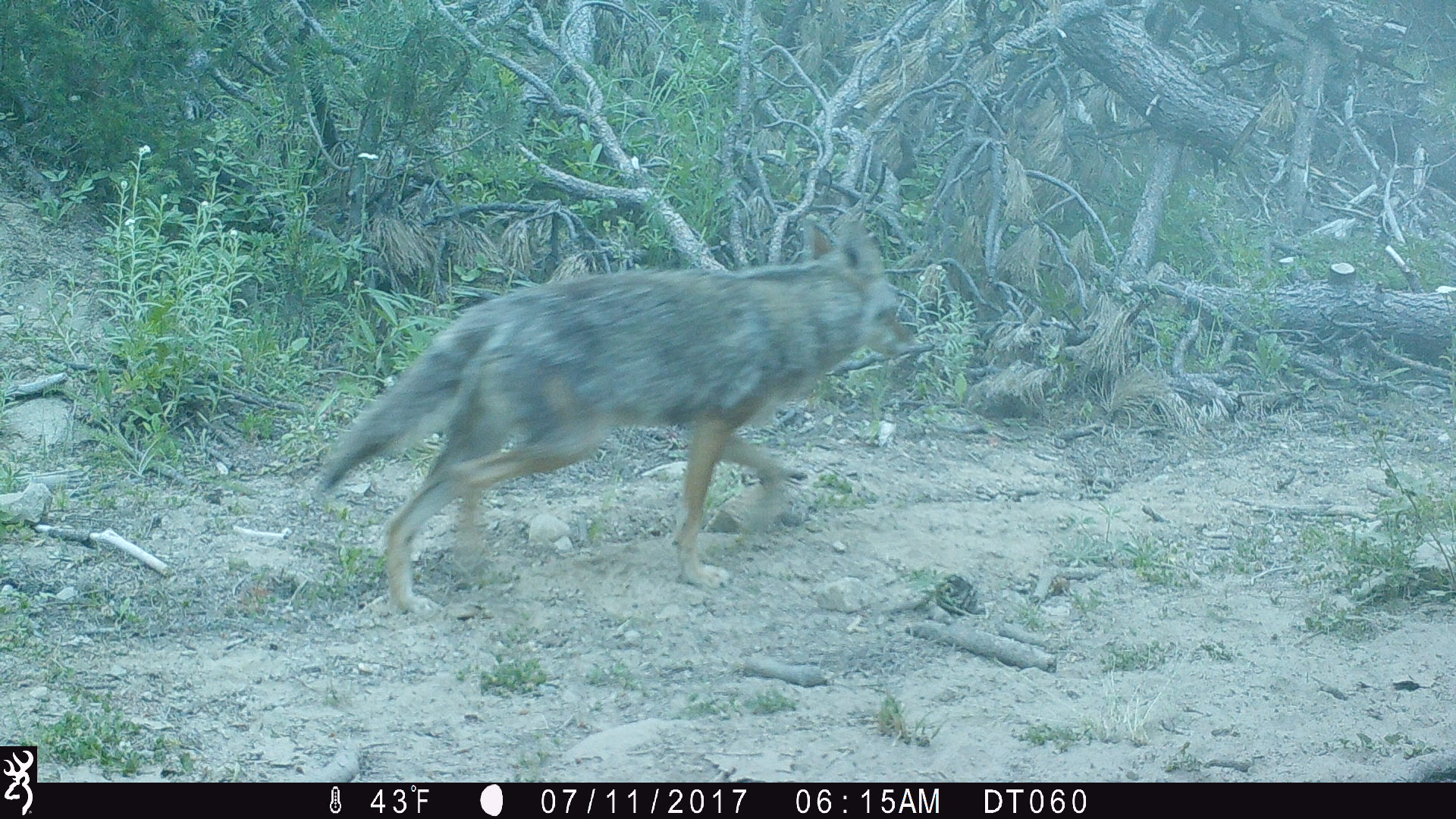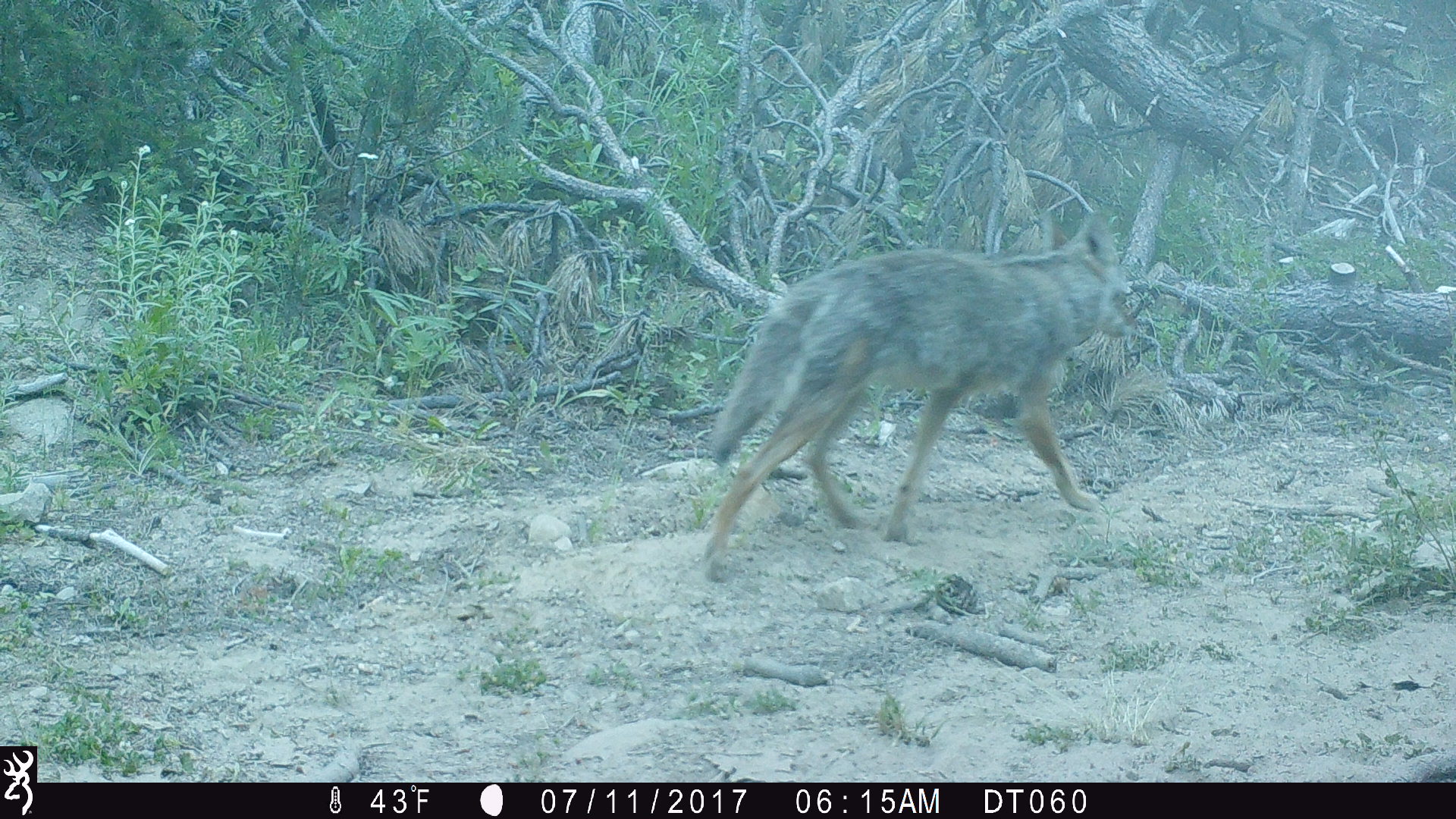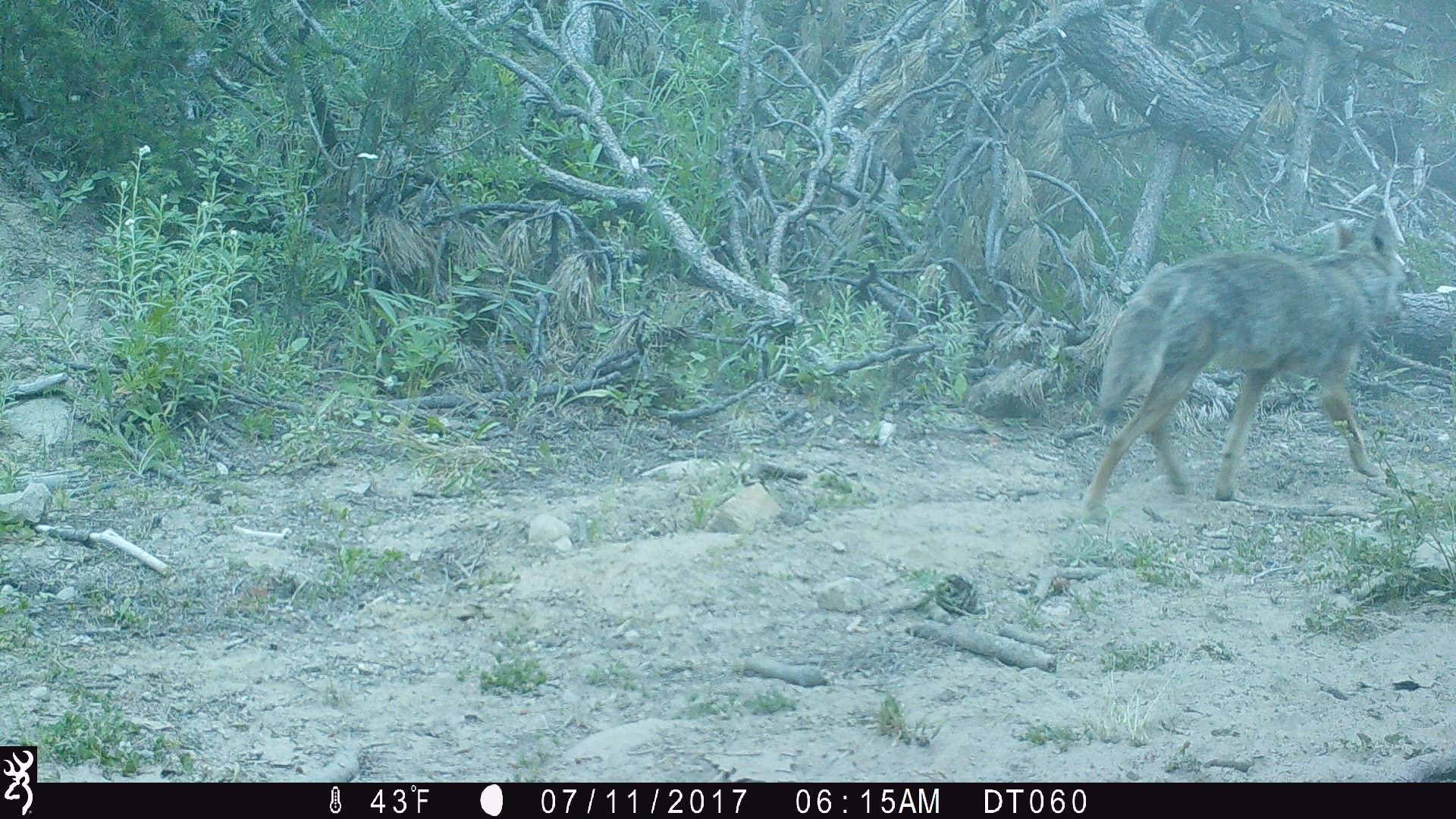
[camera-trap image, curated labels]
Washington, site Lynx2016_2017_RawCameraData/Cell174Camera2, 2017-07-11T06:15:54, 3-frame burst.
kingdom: Animalia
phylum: Chordata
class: Mammalia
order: Carnivora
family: Canidae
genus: Canis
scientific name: Canis latrans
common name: coyote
Canis latrans (coyote). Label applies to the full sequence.